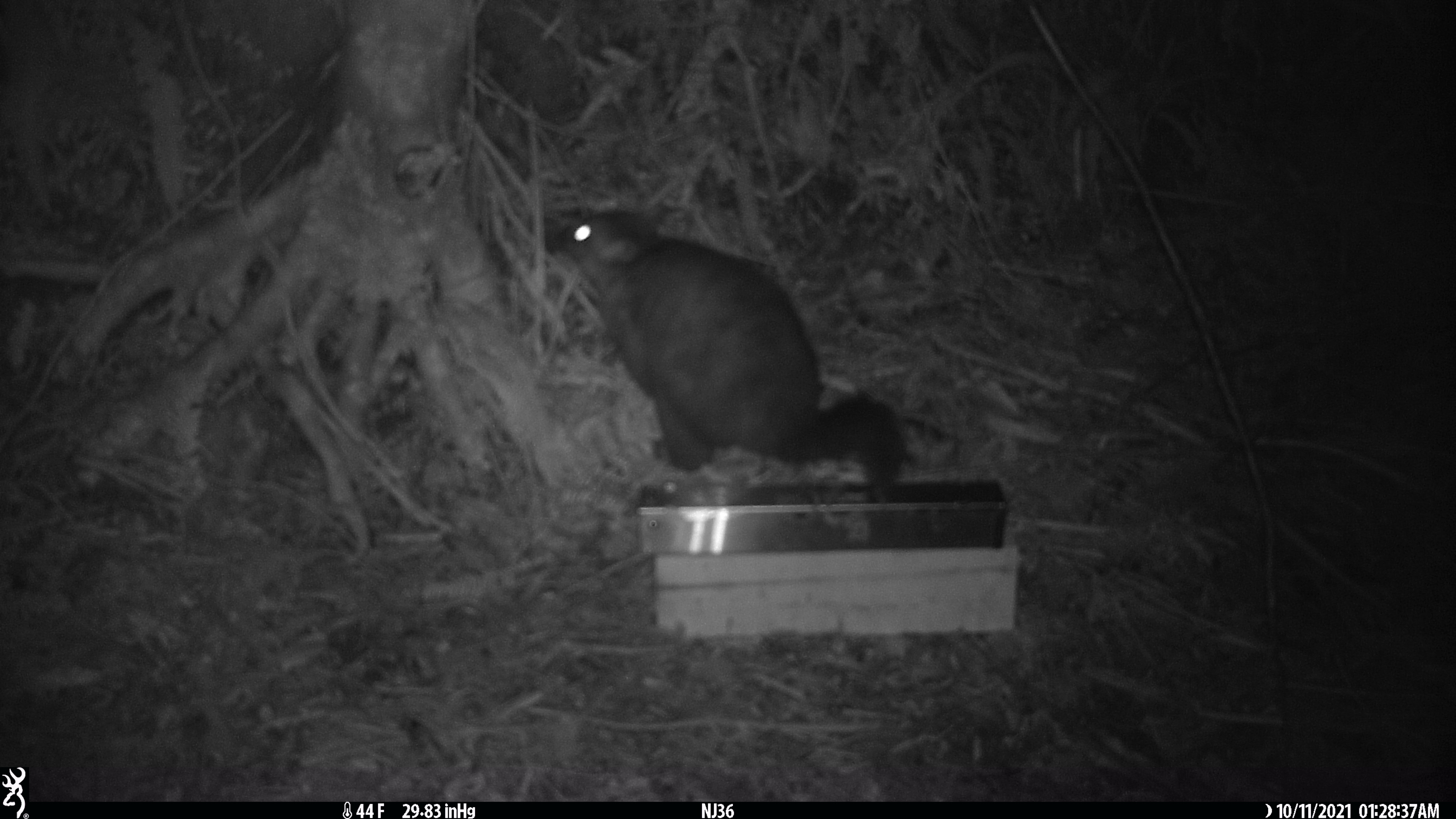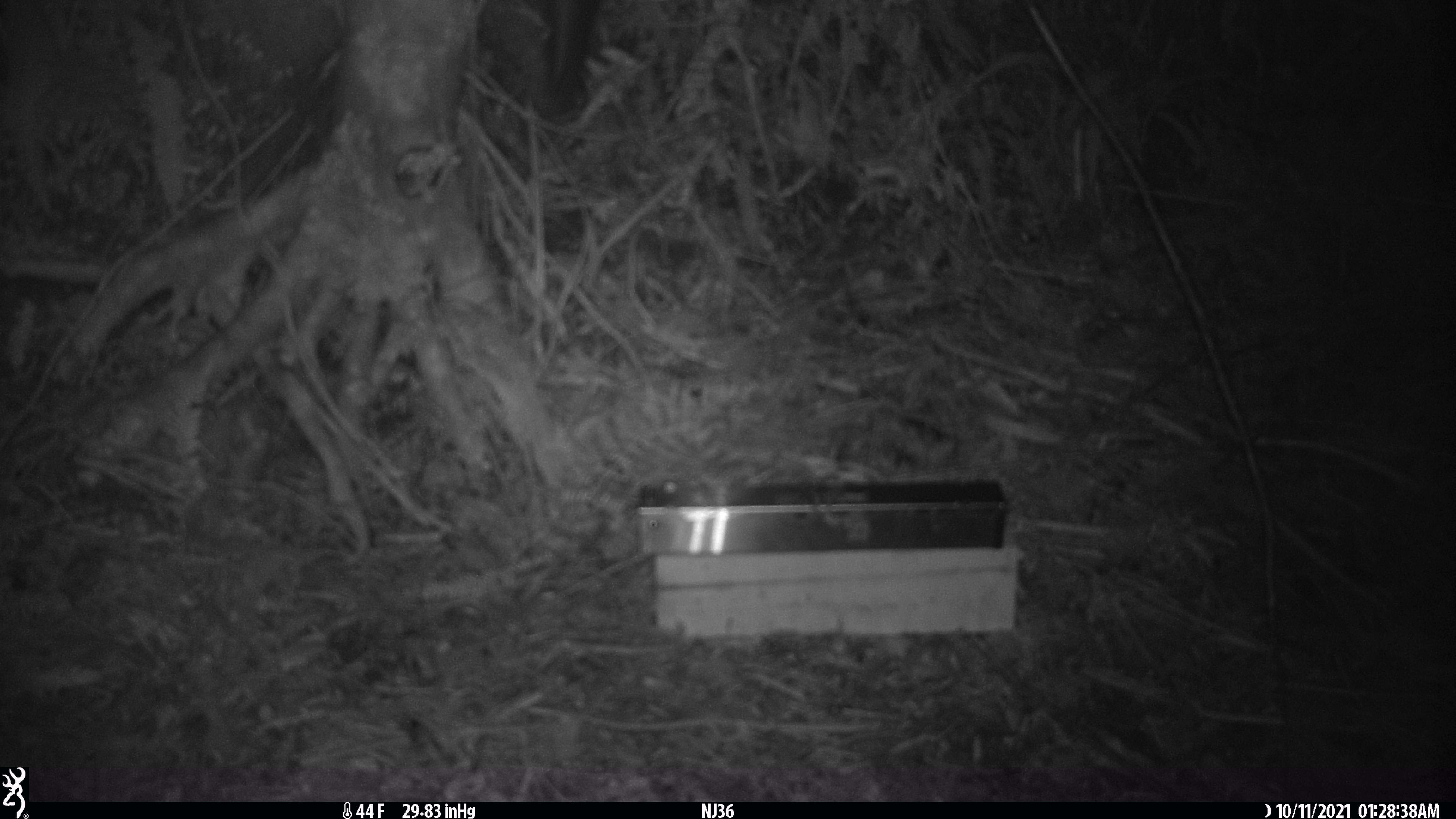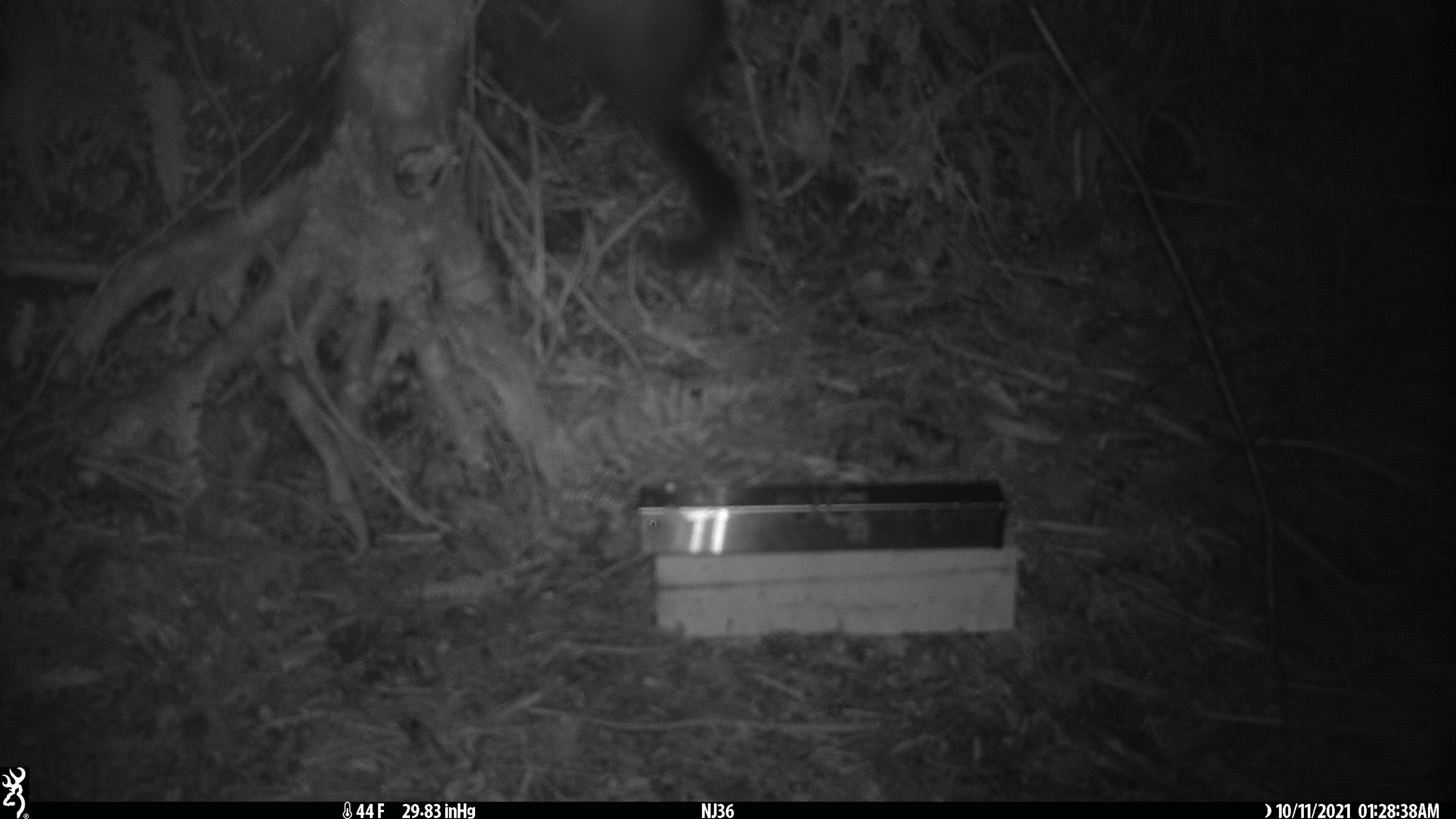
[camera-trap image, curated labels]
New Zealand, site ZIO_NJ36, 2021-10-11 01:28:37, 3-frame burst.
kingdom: Animalia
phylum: Chordata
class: Mammalia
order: Diprotodontia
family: Phalangeridae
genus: Trichosurus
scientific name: Trichosurus vulpecula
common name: common brushtail possum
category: possum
Possum (common brushtail possum) (Trichosurus vulpecula).